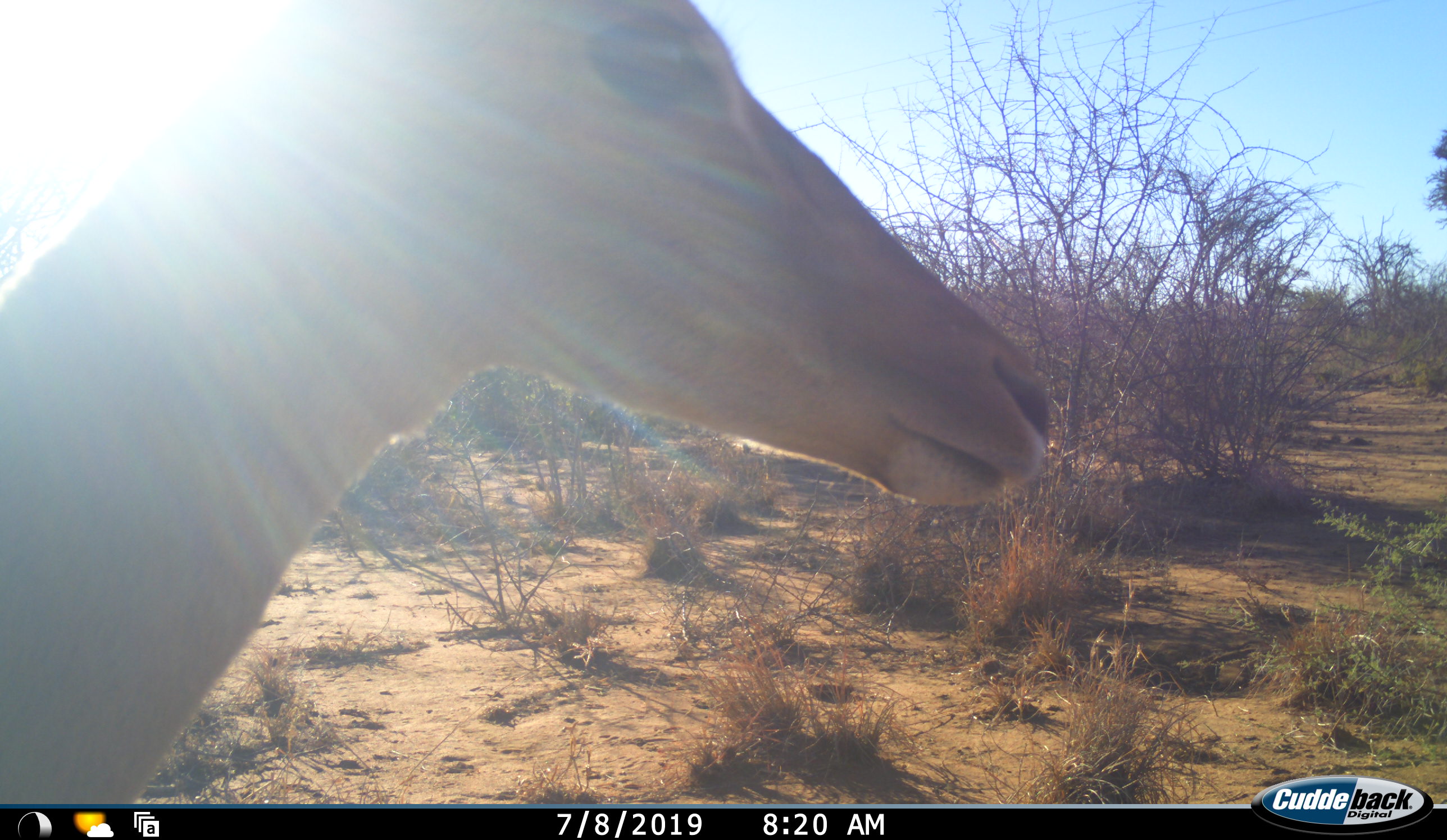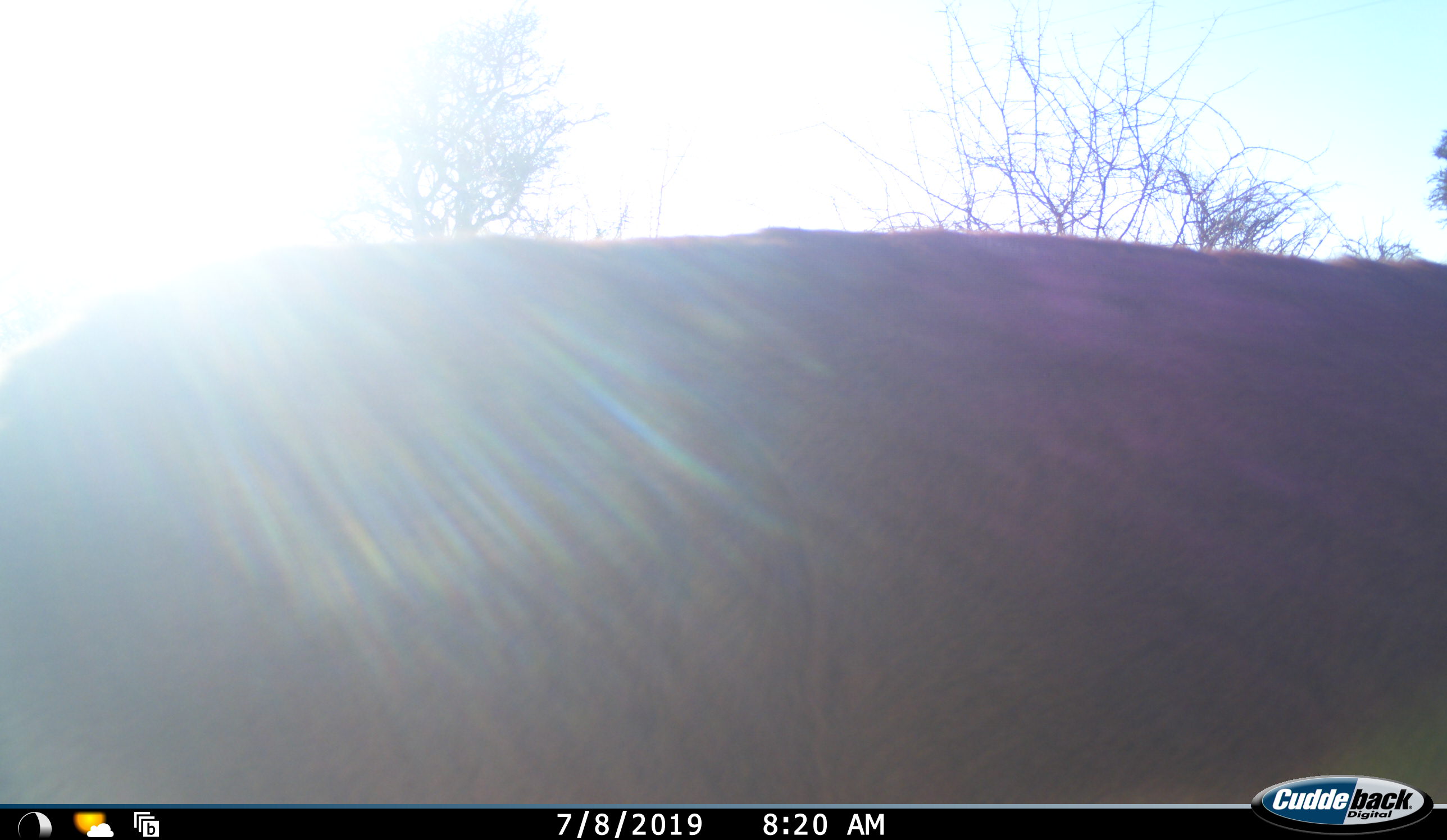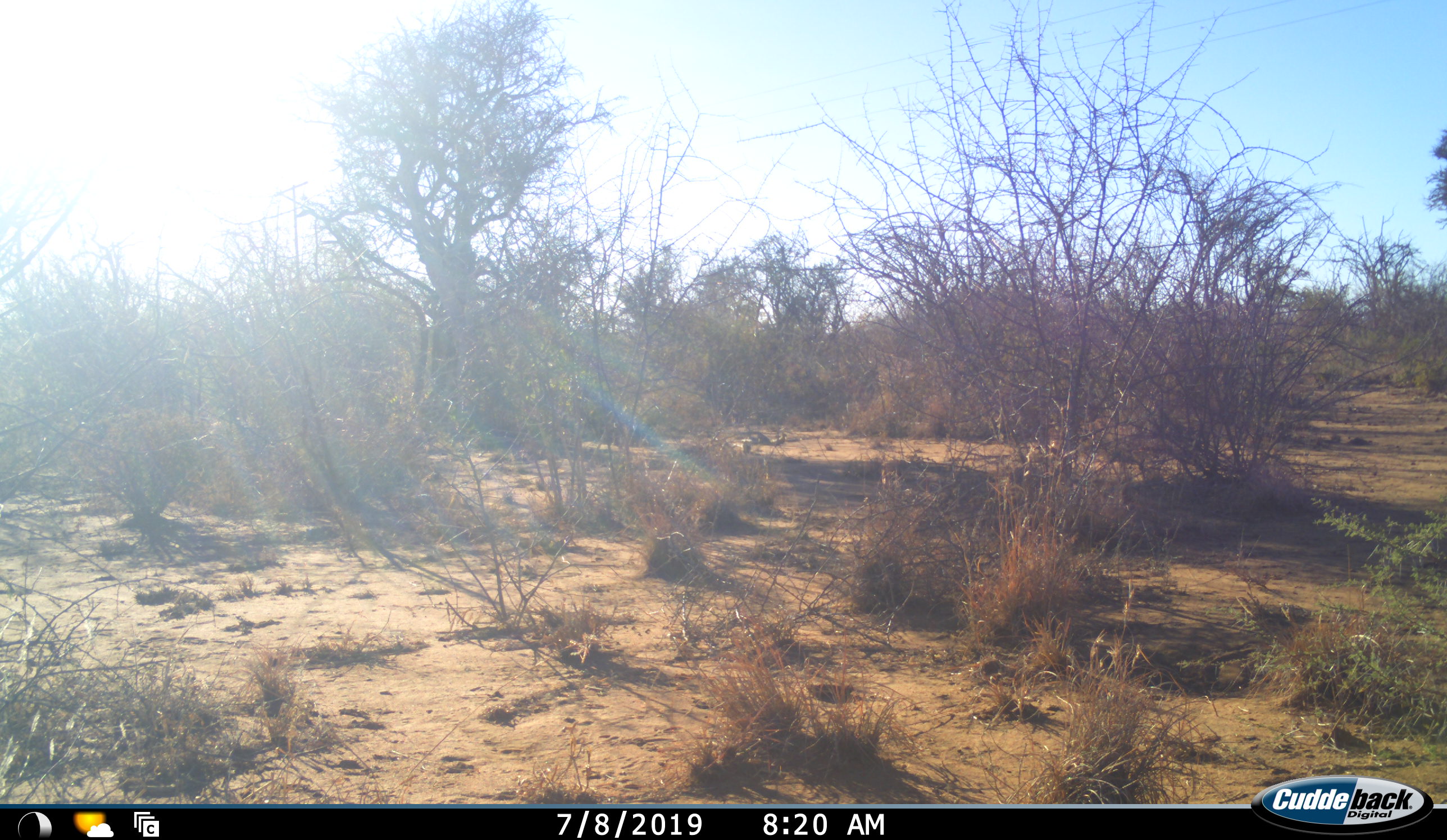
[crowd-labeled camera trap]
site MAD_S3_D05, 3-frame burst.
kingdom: Animalia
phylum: Chordata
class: Mammalia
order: Artiodactyla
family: Bovidae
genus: Aepyceros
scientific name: Aepyceros melampus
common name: impala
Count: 1.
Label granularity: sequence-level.